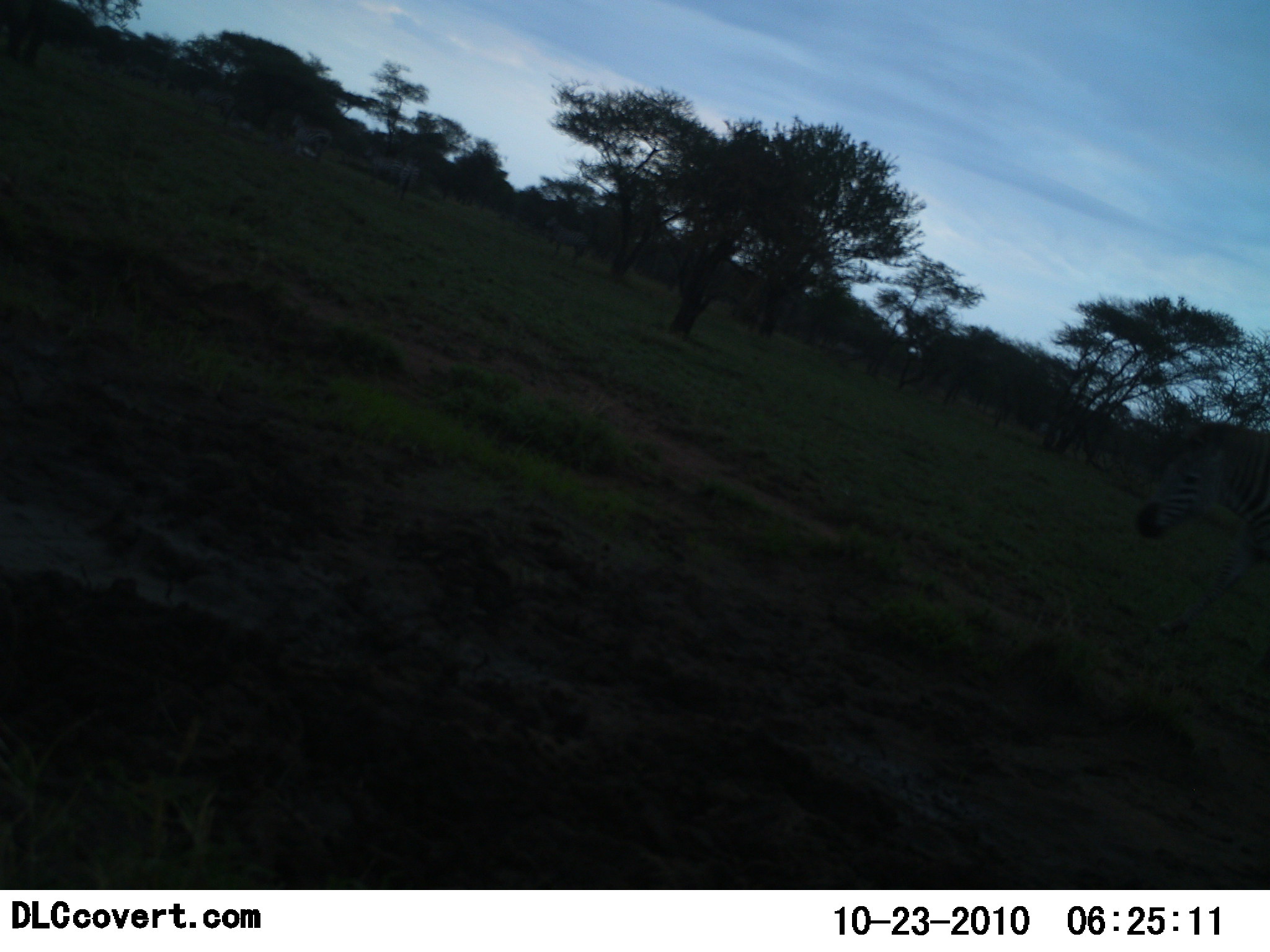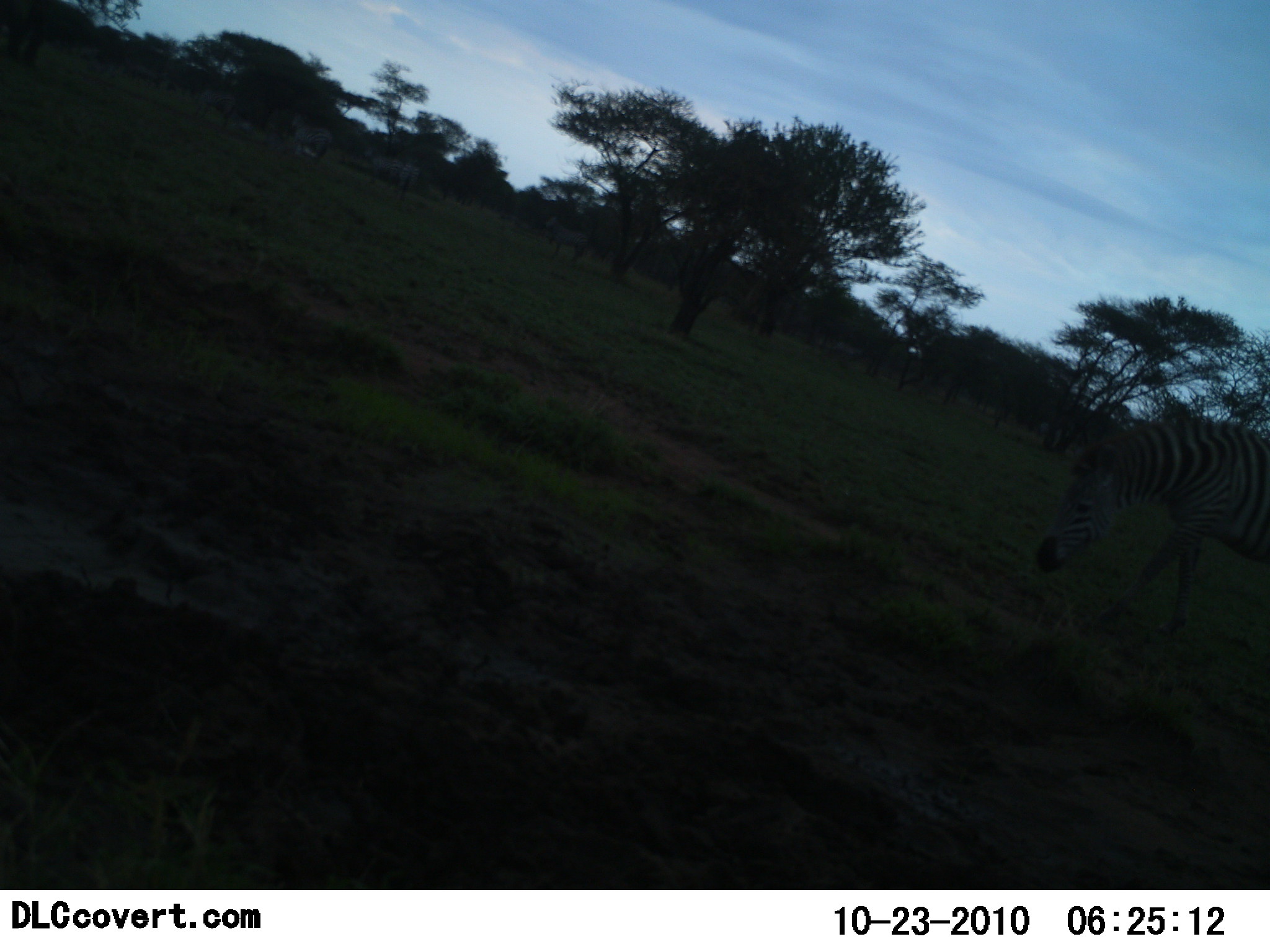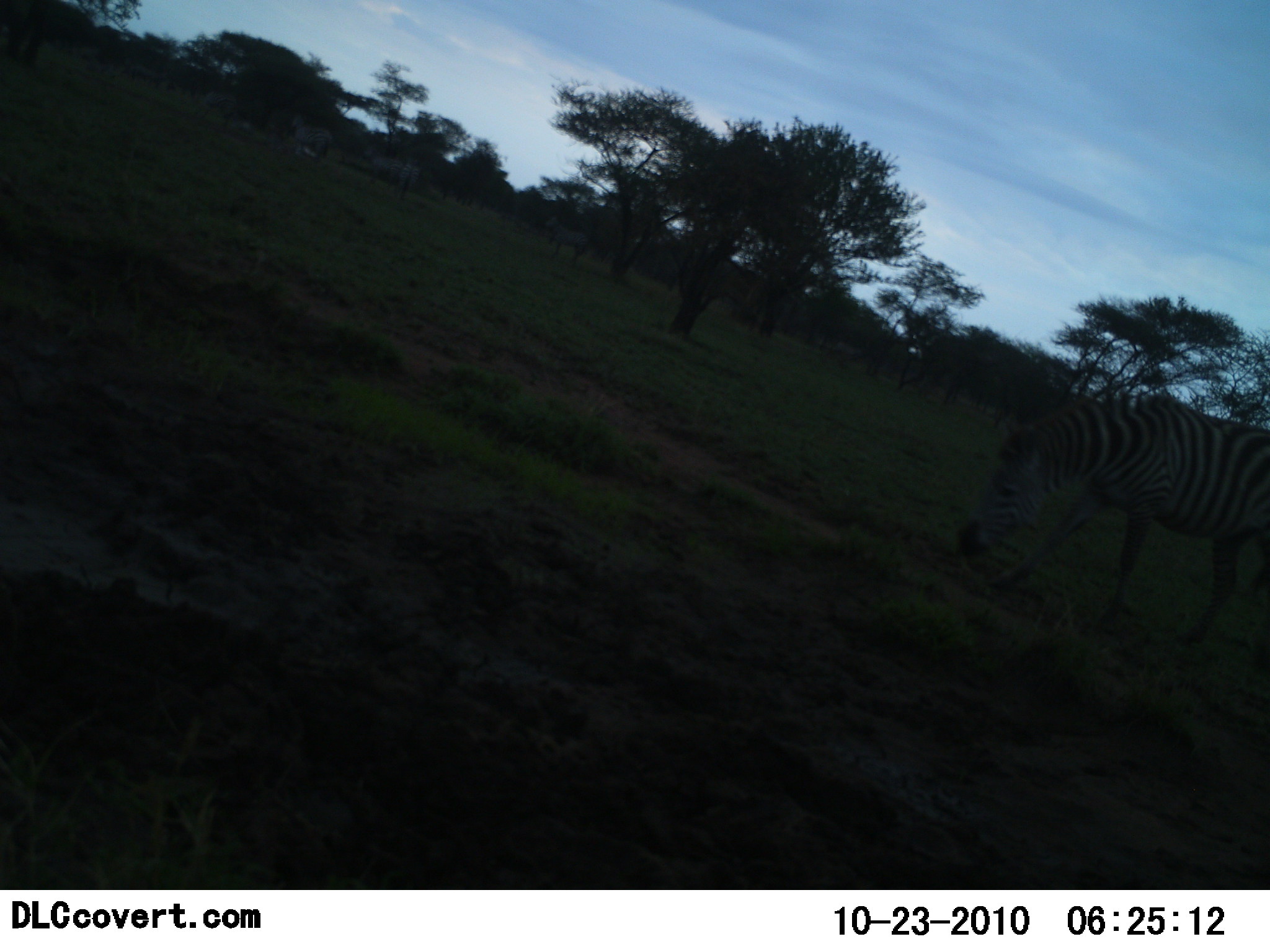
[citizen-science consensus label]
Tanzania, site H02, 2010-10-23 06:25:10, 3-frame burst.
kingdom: Animalia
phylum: Chordata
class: Mammalia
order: Perissodactyla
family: Equidae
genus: Equus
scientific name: Equus quagga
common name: plains zebra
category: zebra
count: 1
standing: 18%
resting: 9%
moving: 82%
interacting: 0%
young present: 0%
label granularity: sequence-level